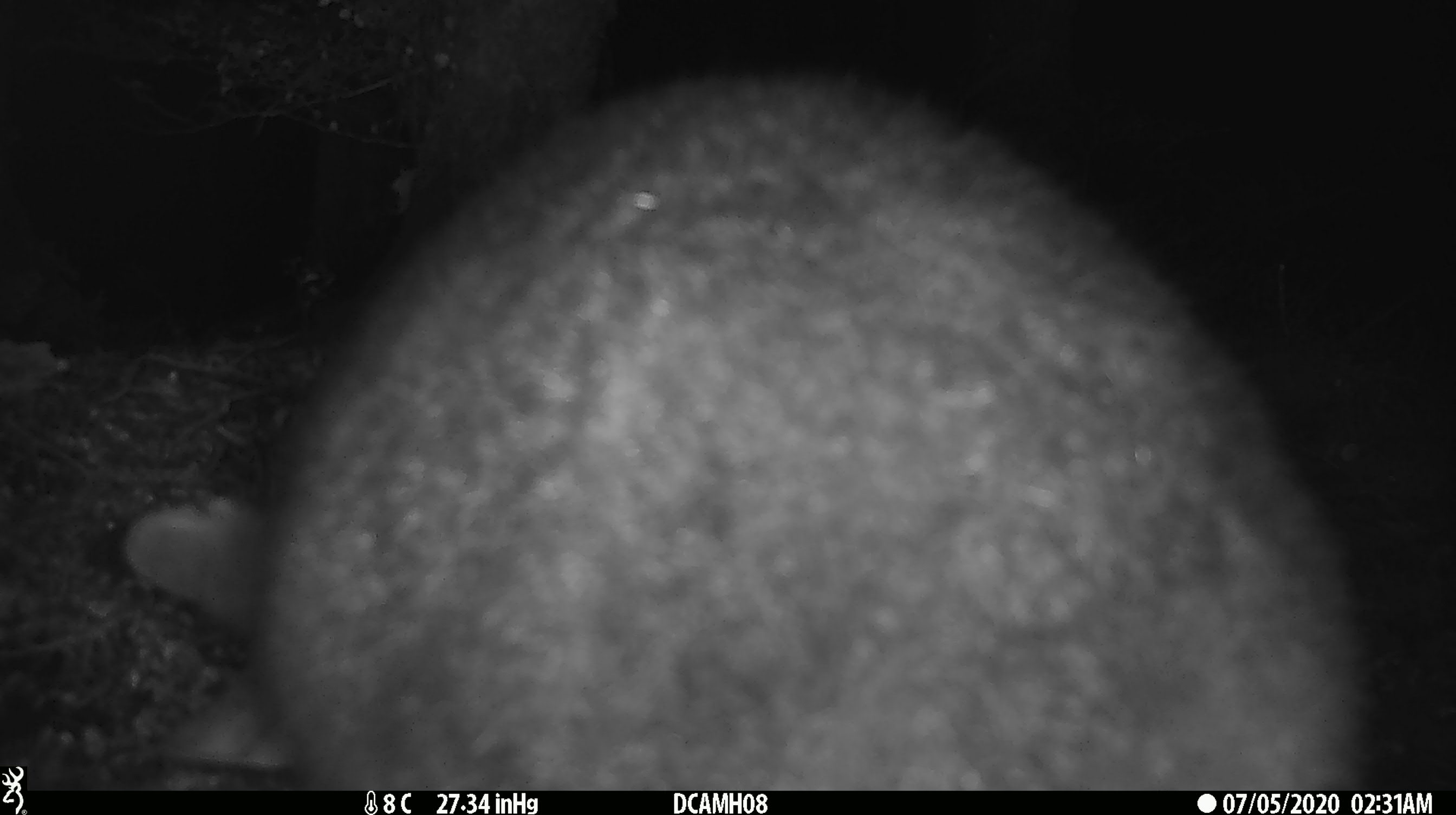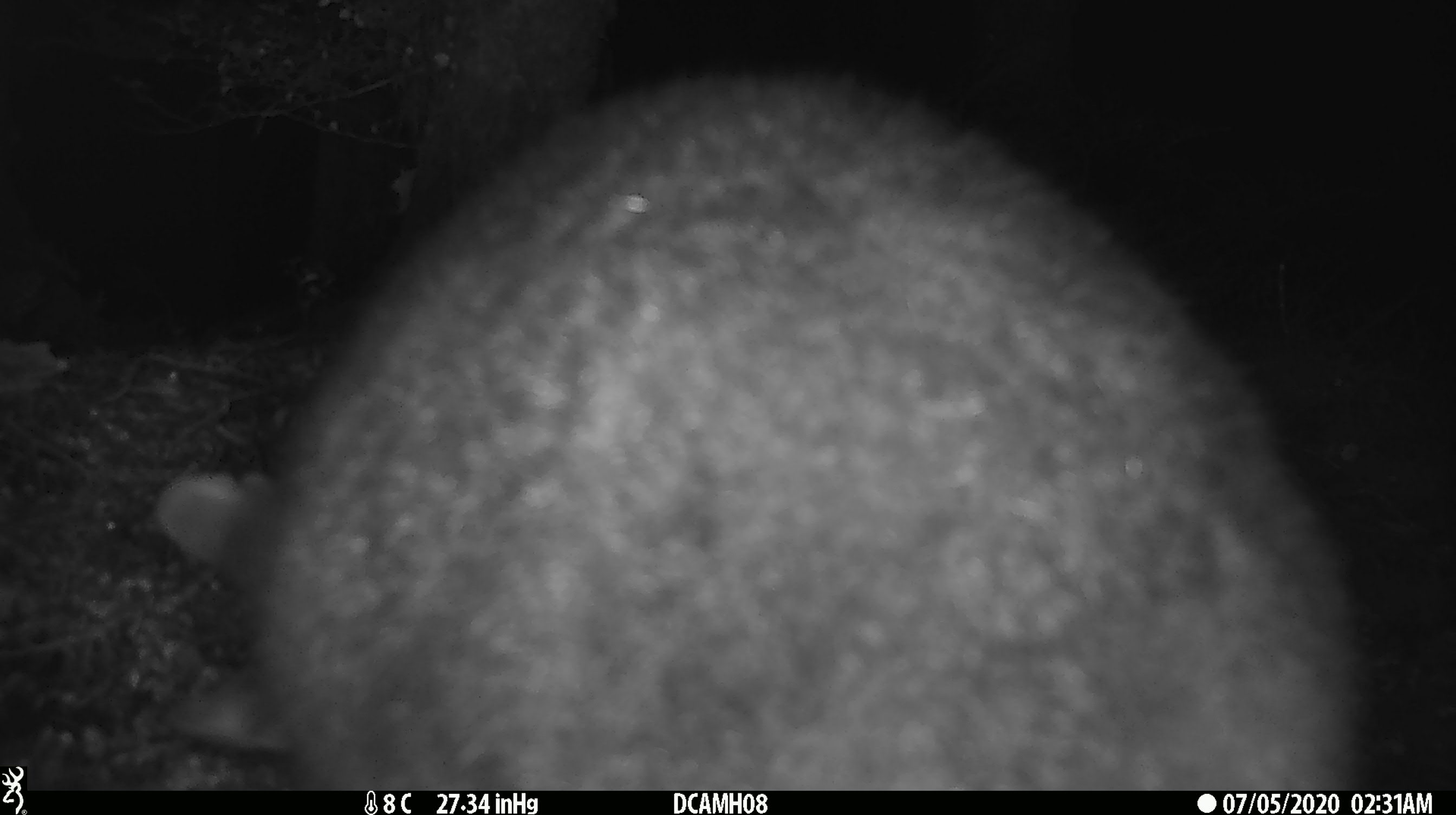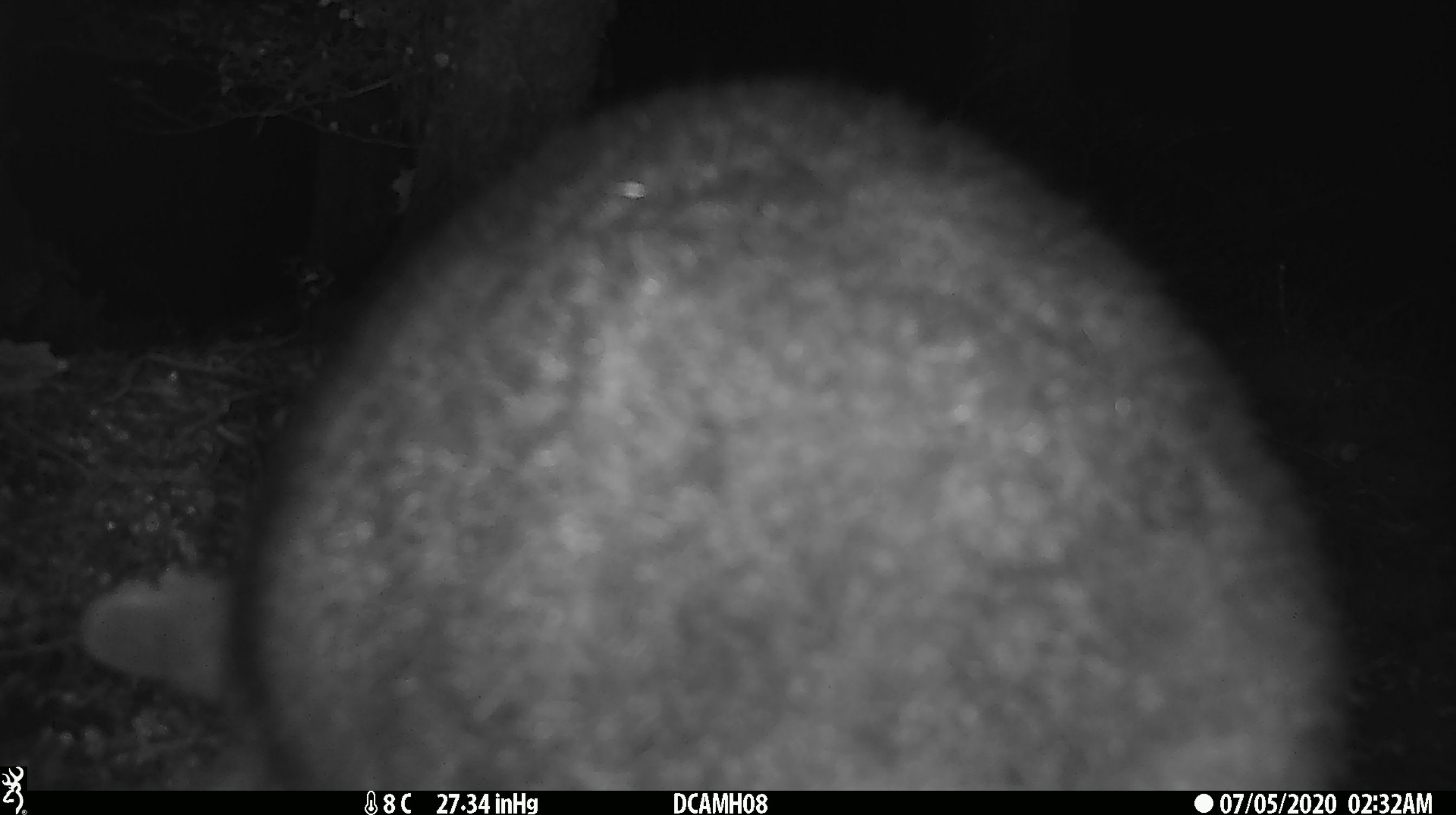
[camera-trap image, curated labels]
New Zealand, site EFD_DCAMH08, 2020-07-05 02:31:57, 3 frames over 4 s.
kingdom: Animalia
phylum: Chordata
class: Mammalia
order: Diprotodontia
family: Phalangeridae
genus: Trichosurus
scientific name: Trichosurus vulpecula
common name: common brushtail possum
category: possum